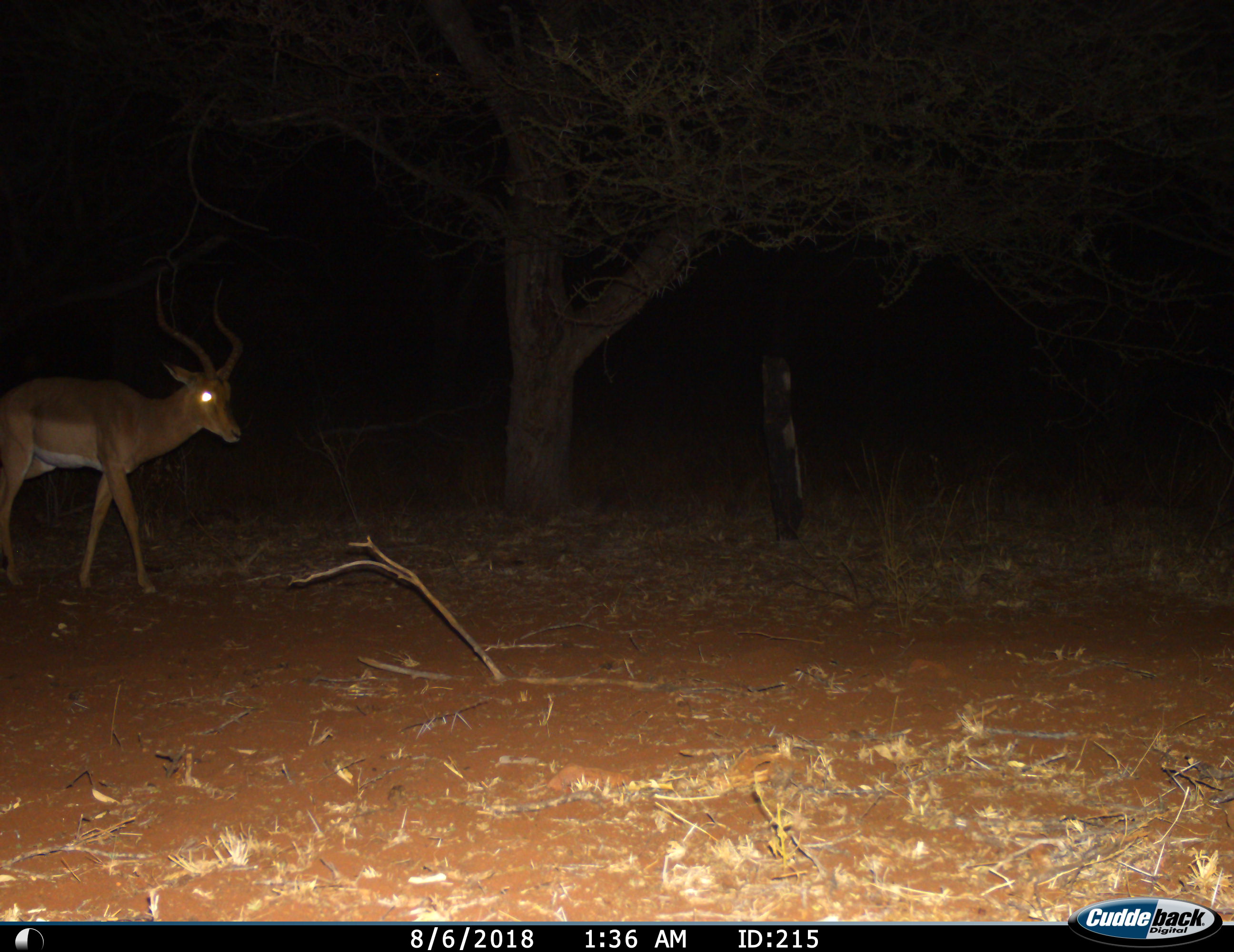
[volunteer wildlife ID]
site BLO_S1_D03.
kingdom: Animalia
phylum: Chordata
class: Mammalia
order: Artiodactyla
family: Bovidae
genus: Aepyceros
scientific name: Aepyceros melampus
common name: impala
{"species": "impala (Aepyceros melampus)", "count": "1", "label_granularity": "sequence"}